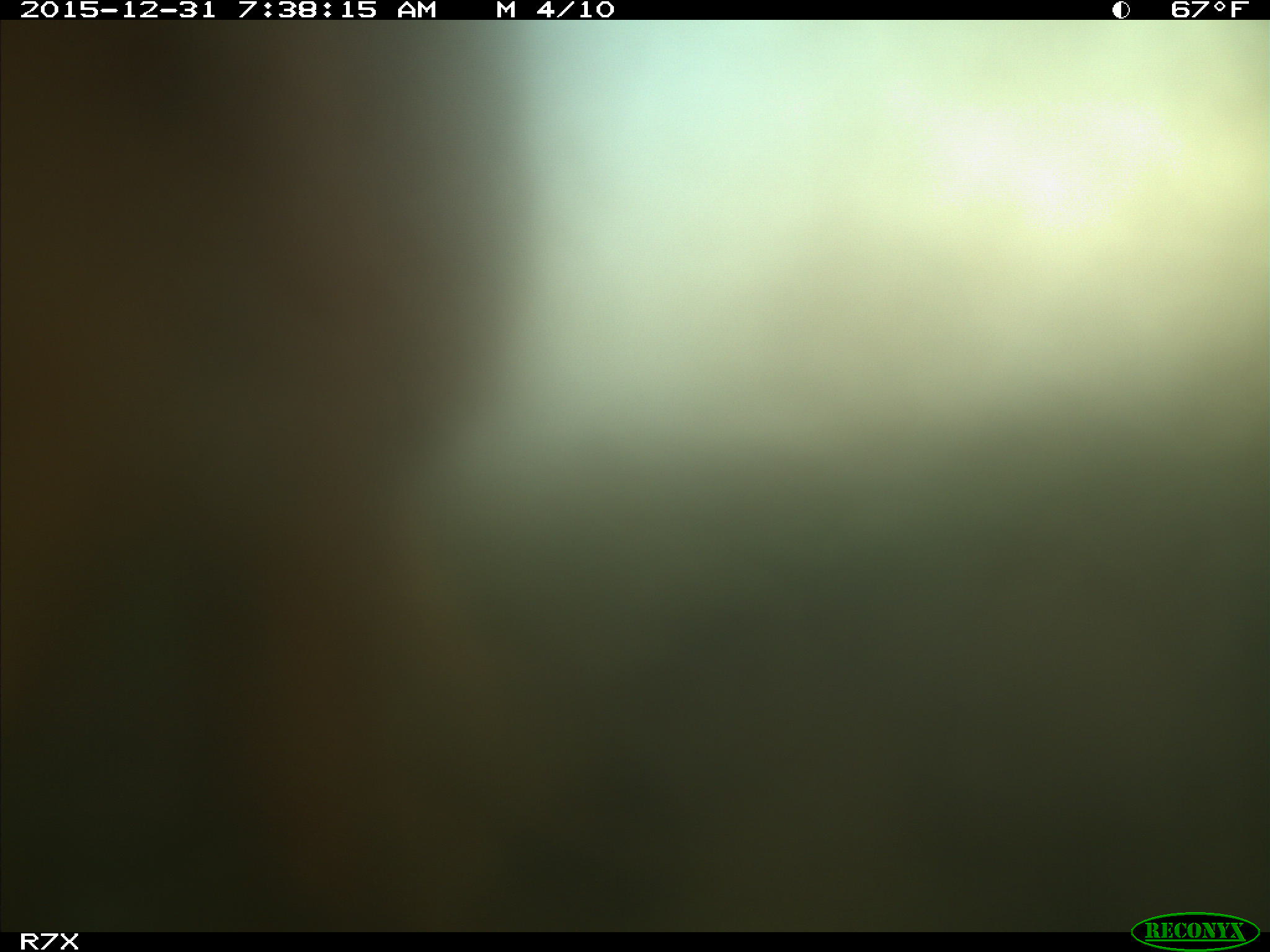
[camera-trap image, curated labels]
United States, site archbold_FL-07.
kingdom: Animalia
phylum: Chordata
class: Mammalia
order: Artiodactyla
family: Bovidae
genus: Bos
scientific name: Bos taurus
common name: domestic cow